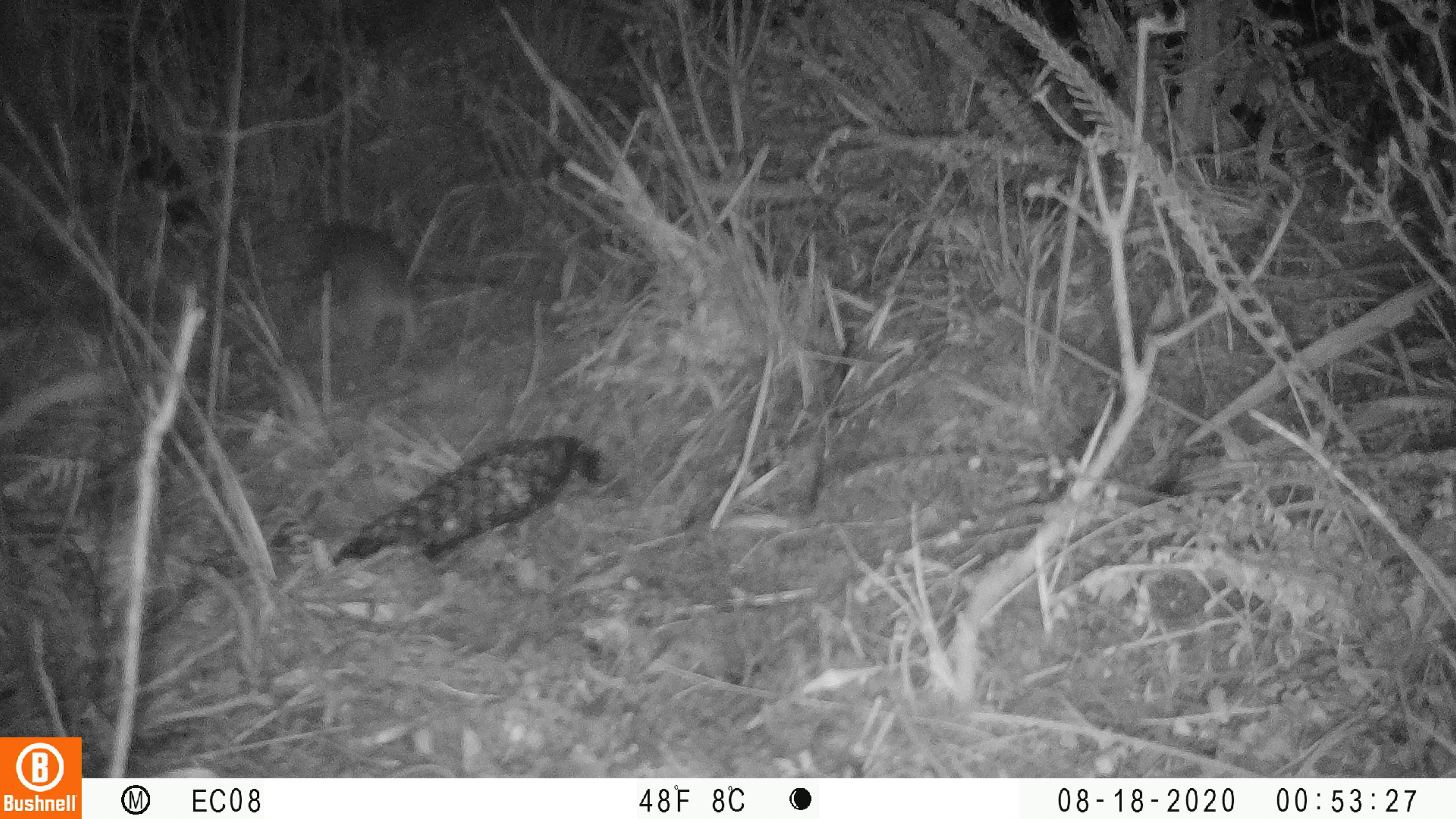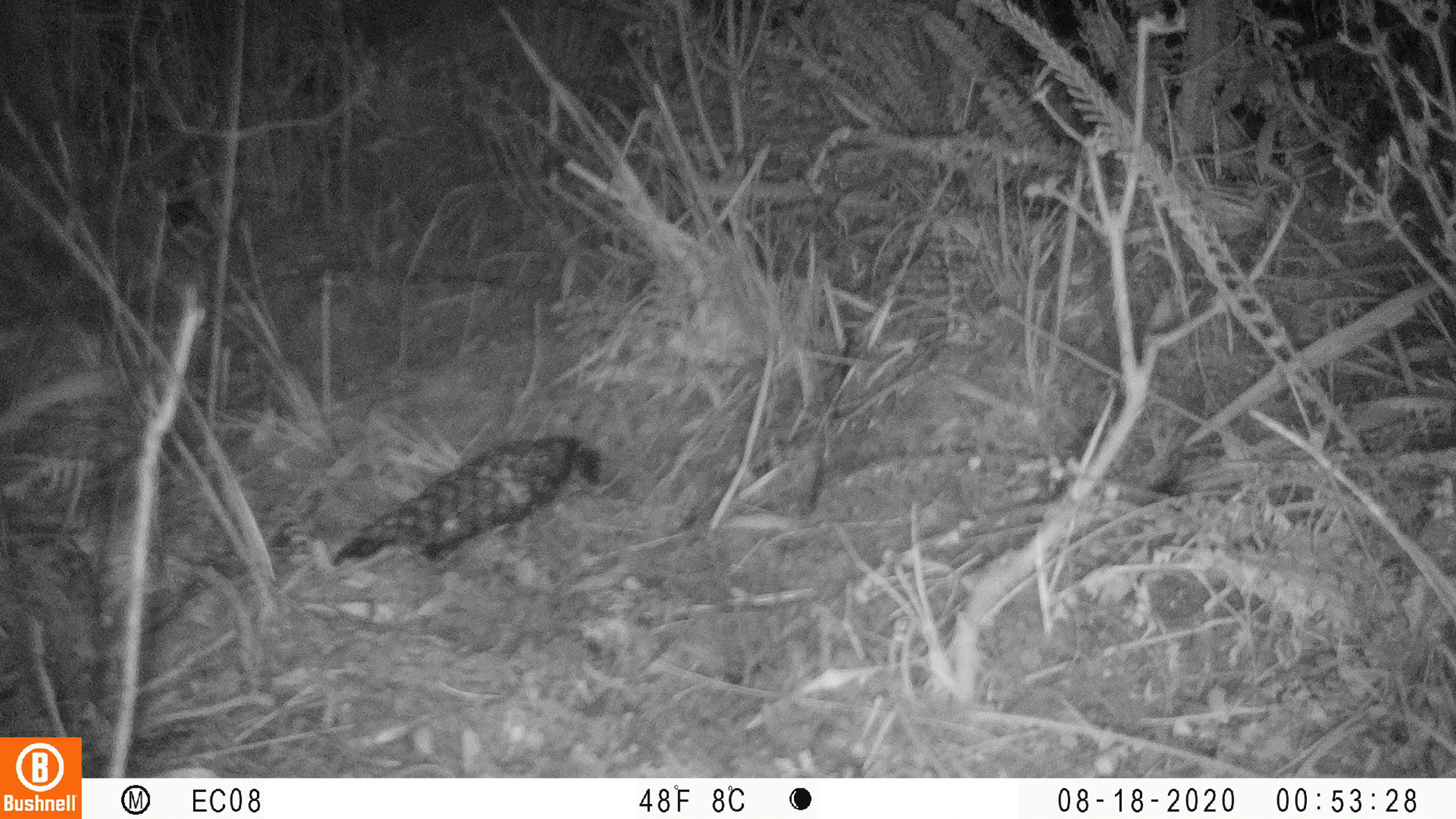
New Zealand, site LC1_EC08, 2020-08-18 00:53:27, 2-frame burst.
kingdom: Animalia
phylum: Chordata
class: Mammalia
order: Rodentia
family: Muridae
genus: Rattus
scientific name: Rattus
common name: rat